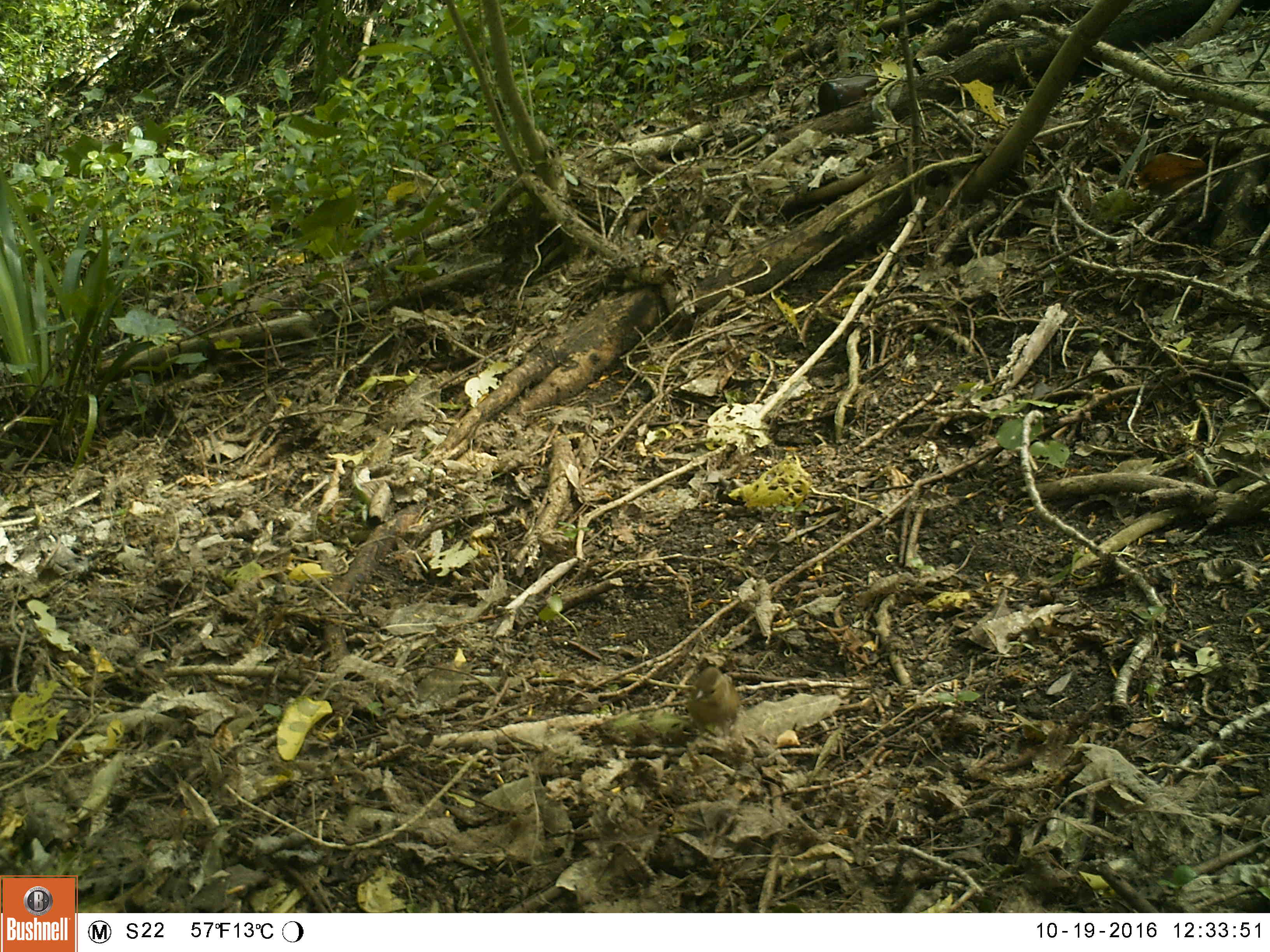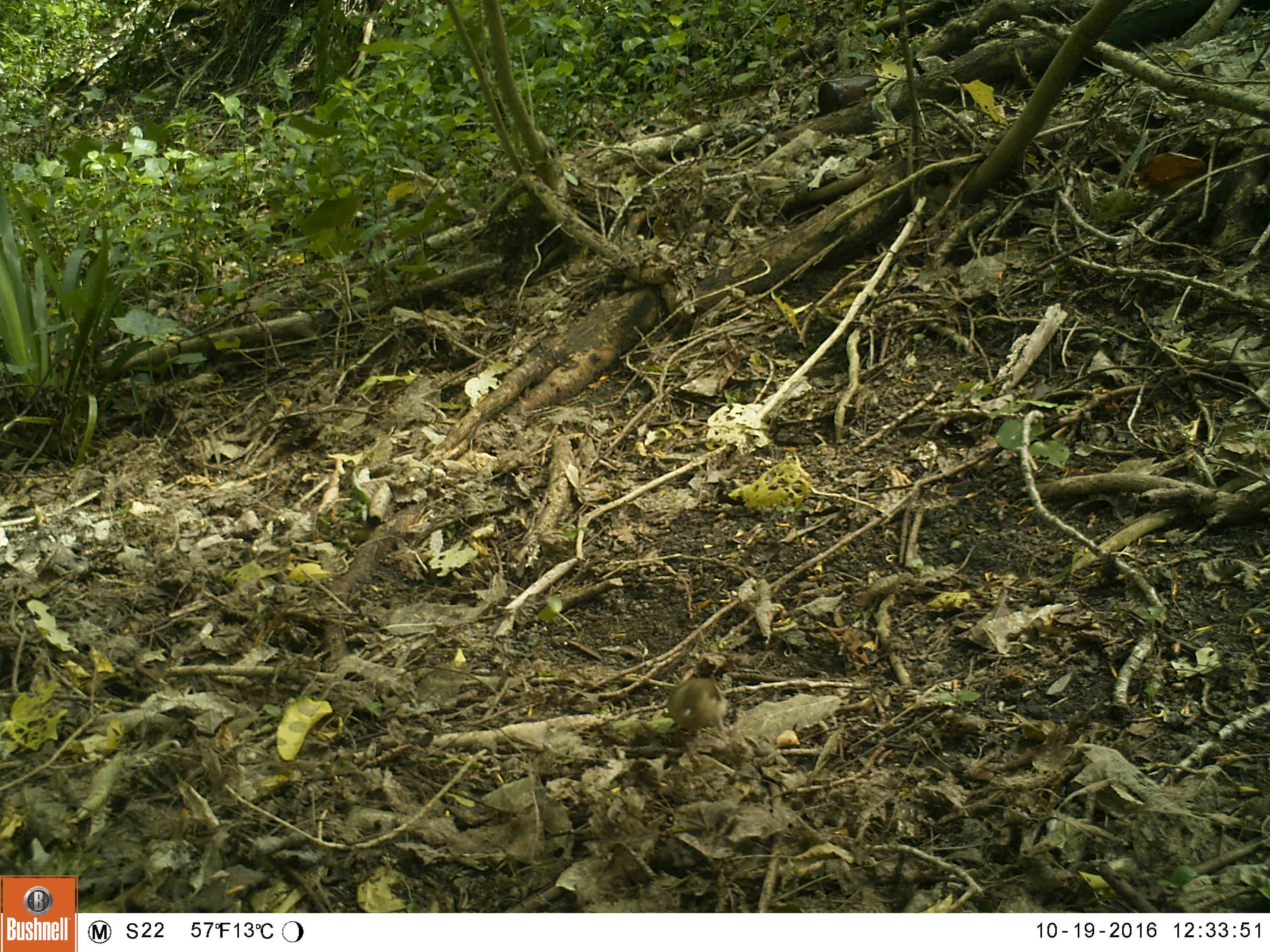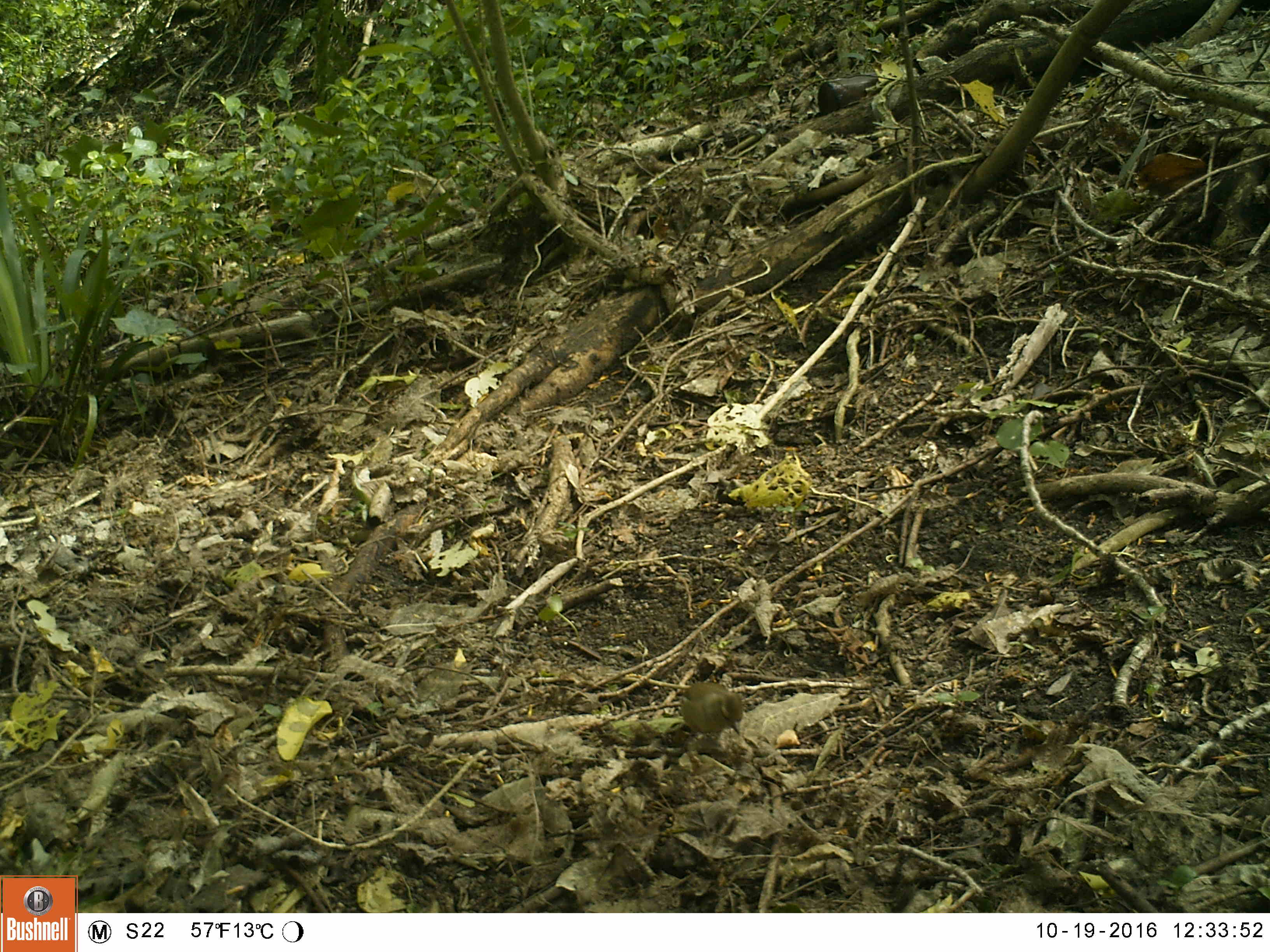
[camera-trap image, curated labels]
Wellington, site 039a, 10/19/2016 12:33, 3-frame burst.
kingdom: Animalia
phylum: Chordata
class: Aves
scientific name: Aves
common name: bird